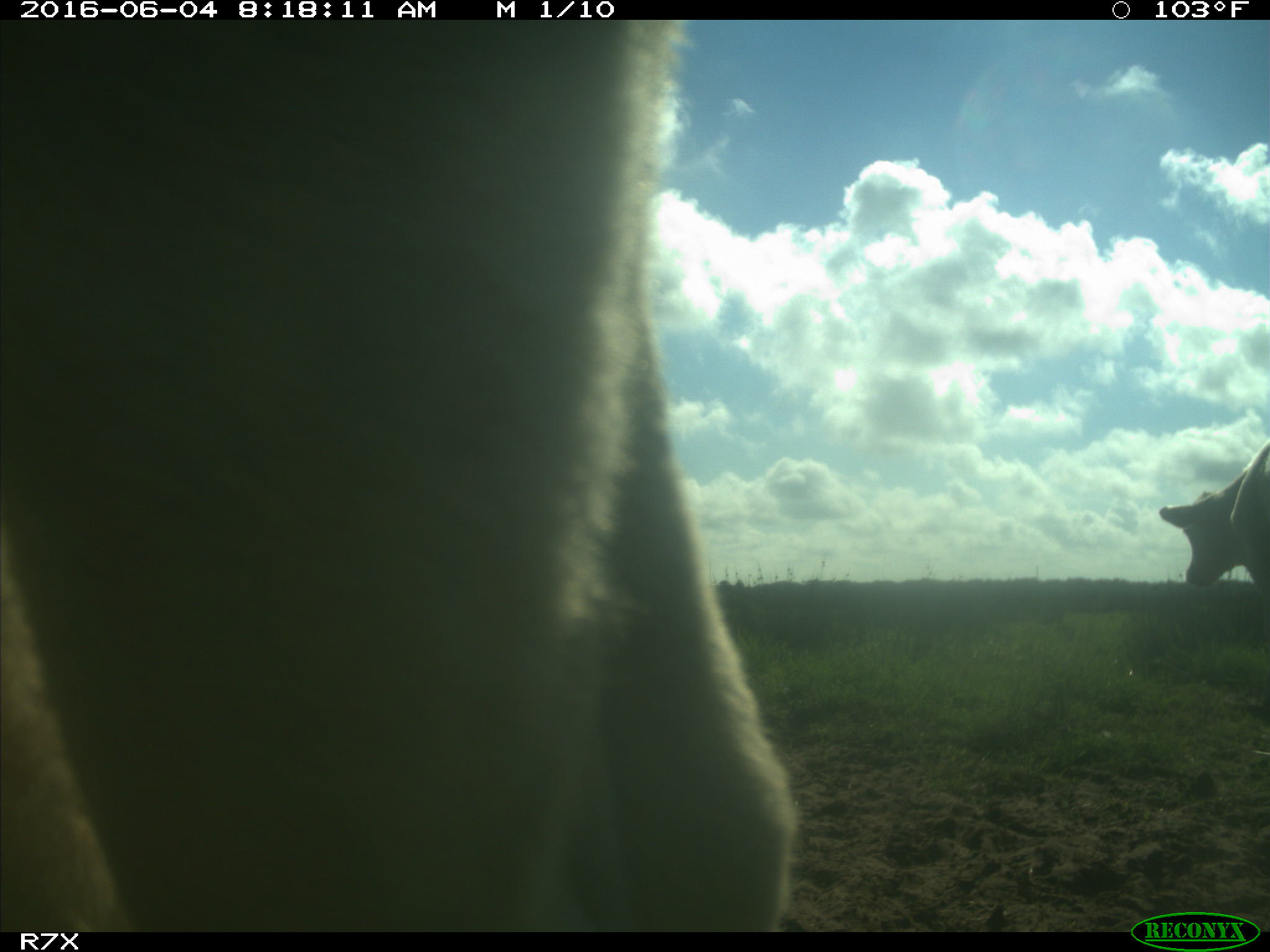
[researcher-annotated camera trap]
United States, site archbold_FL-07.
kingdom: Animalia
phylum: Chordata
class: Mammalia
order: Artiodactyla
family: Bovidae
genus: Bos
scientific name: Bos taurus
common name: domestic cow